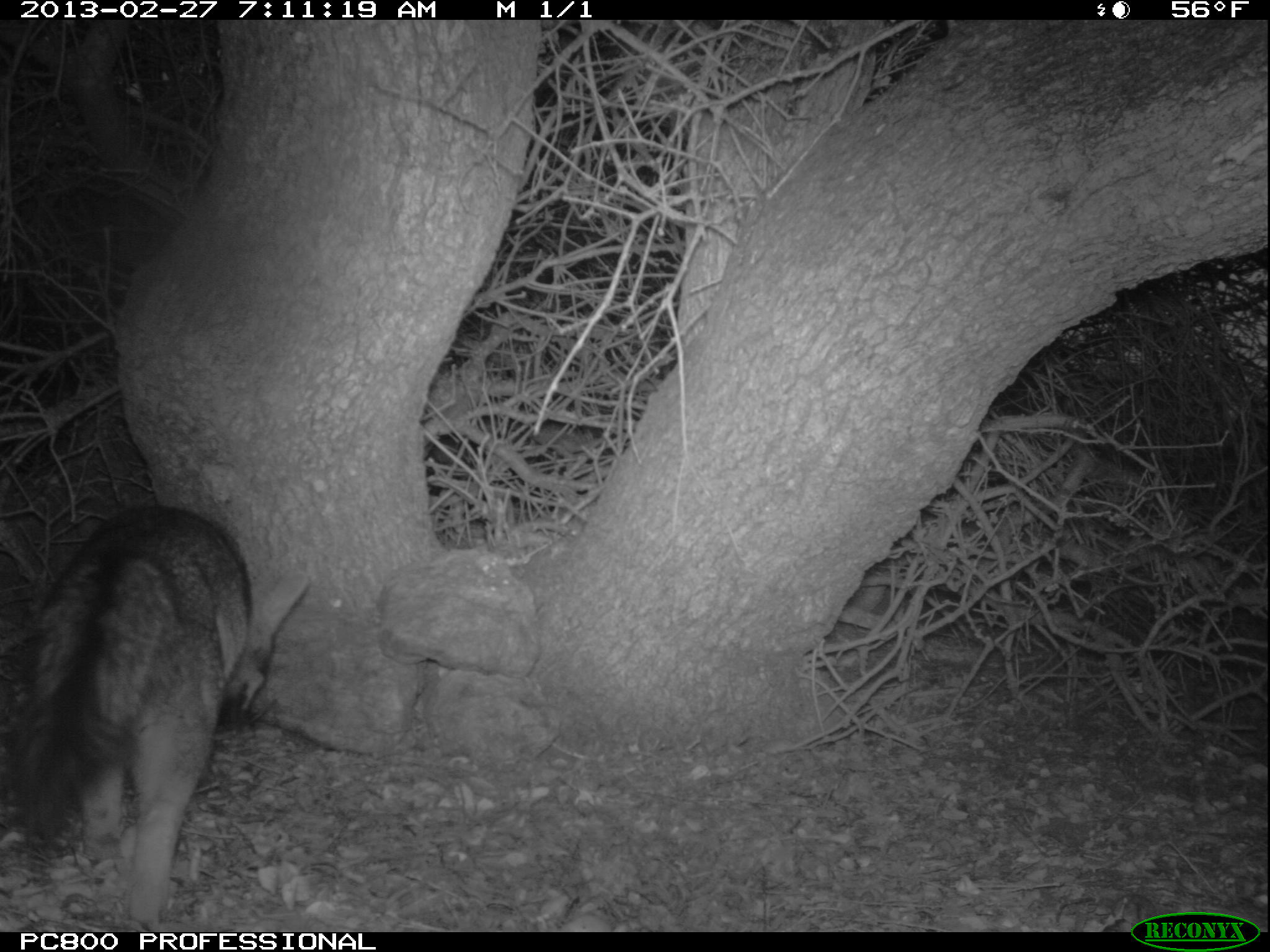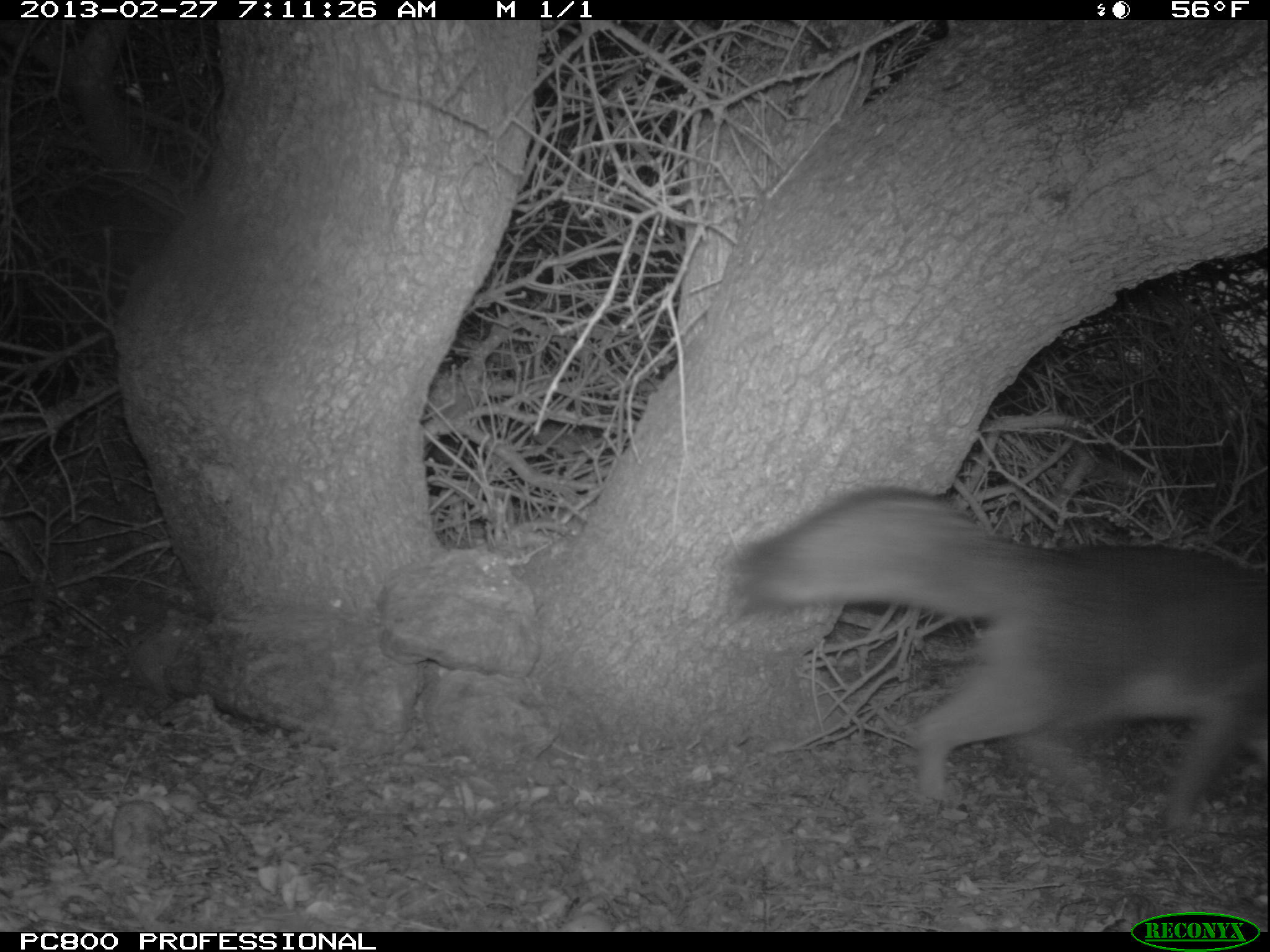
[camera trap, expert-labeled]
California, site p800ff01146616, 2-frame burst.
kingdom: Animalia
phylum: Chordata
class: Mammalia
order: Carnivora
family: Canidae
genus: Urocyon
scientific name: Urocyon littoralis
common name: island fox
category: fox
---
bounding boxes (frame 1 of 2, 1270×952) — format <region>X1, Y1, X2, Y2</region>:
fox: <region>0, 501, 310, 930</region>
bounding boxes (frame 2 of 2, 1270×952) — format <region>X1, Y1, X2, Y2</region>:
fox: <region>730, 487, 1269, 828</region>